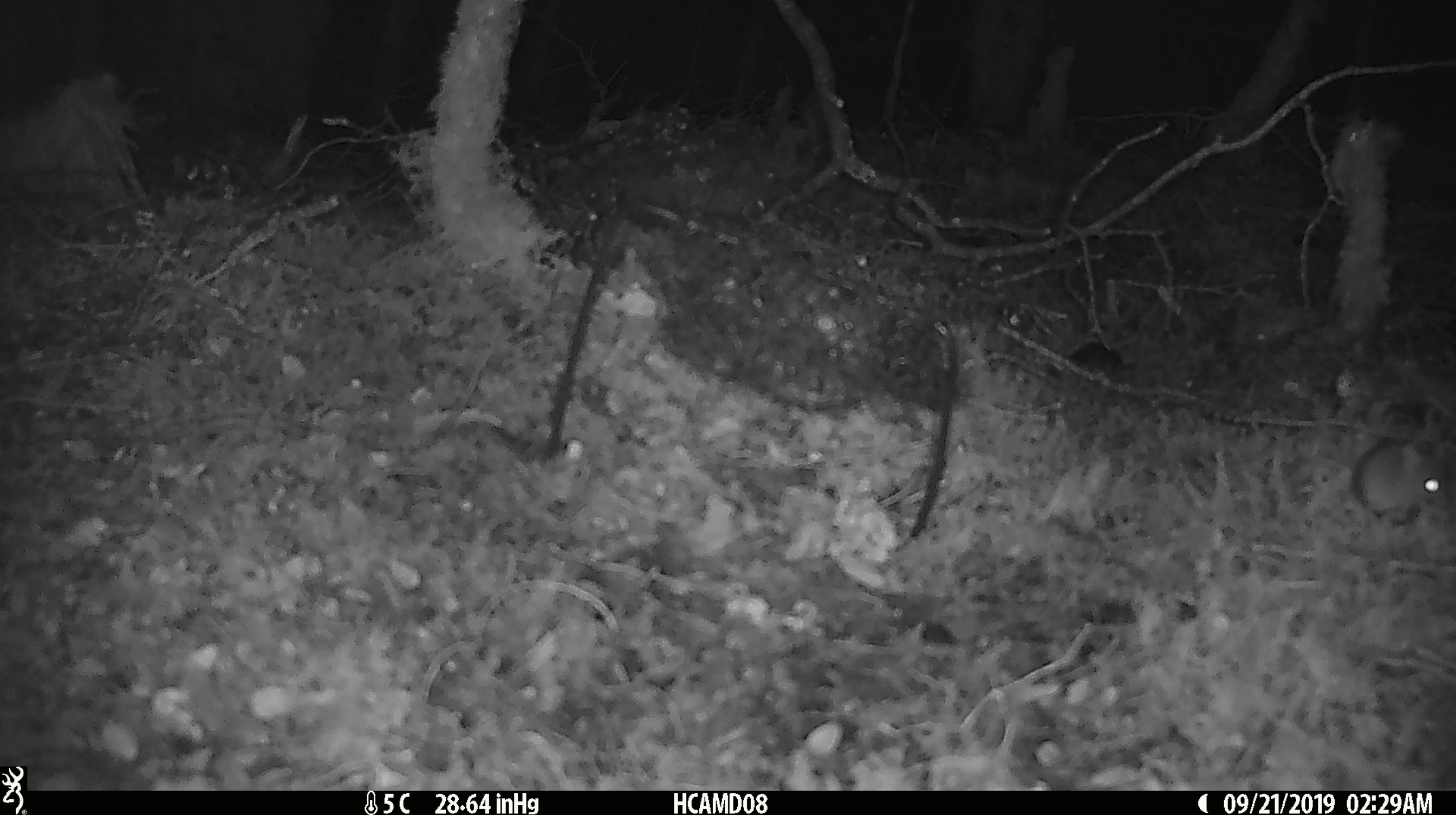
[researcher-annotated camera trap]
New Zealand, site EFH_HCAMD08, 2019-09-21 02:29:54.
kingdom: Animalia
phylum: Chordata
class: Mammalia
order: Rodentia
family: Muridae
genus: Mus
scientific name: Mus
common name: mouse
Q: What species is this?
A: Mouse (Mus).